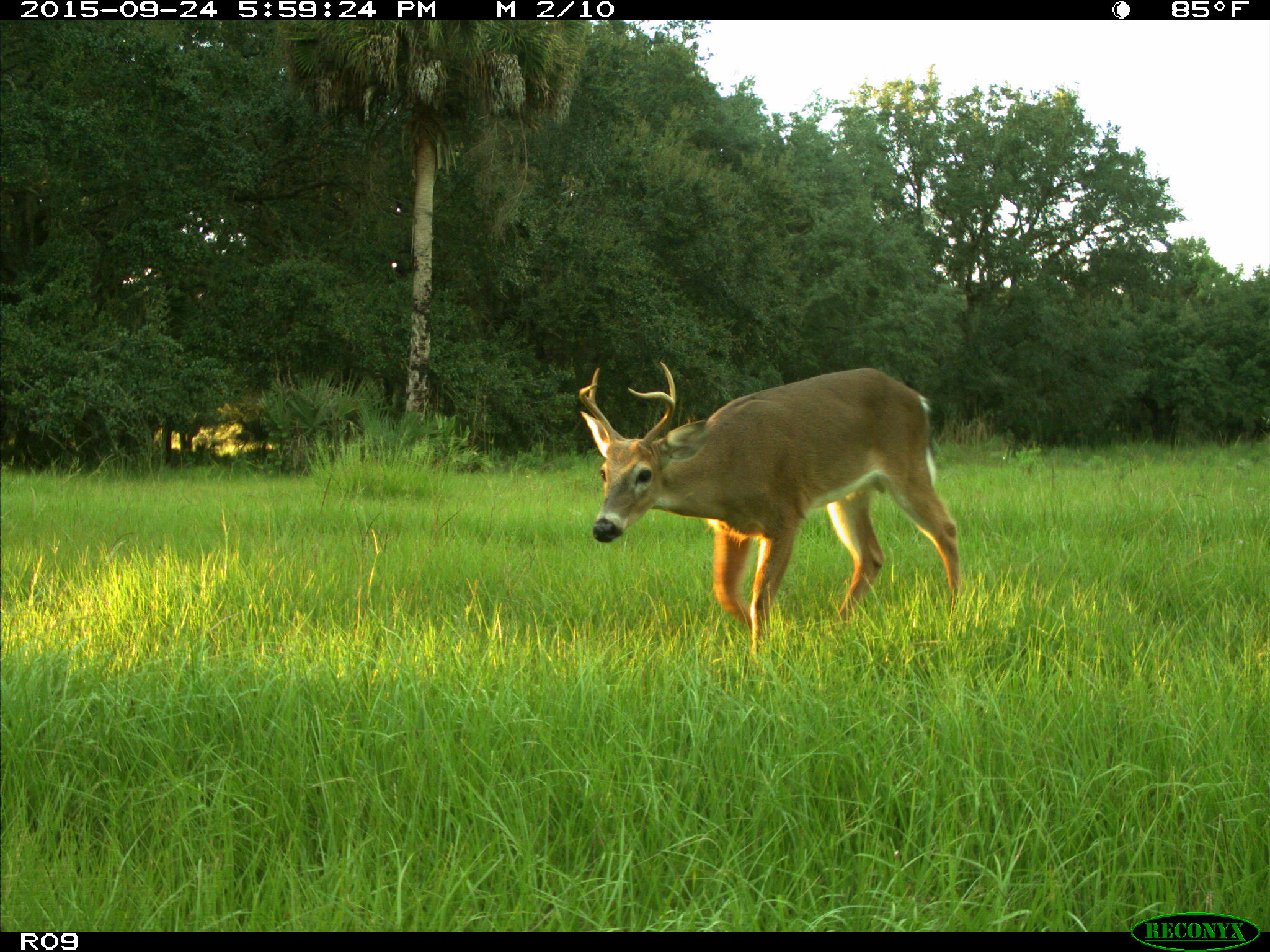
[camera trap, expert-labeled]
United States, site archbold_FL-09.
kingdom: Animalia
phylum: Chordata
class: Mammalia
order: Artiodactyla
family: Cervidae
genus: Odocoileus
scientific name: Odocoileus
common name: deer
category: unidentified deer